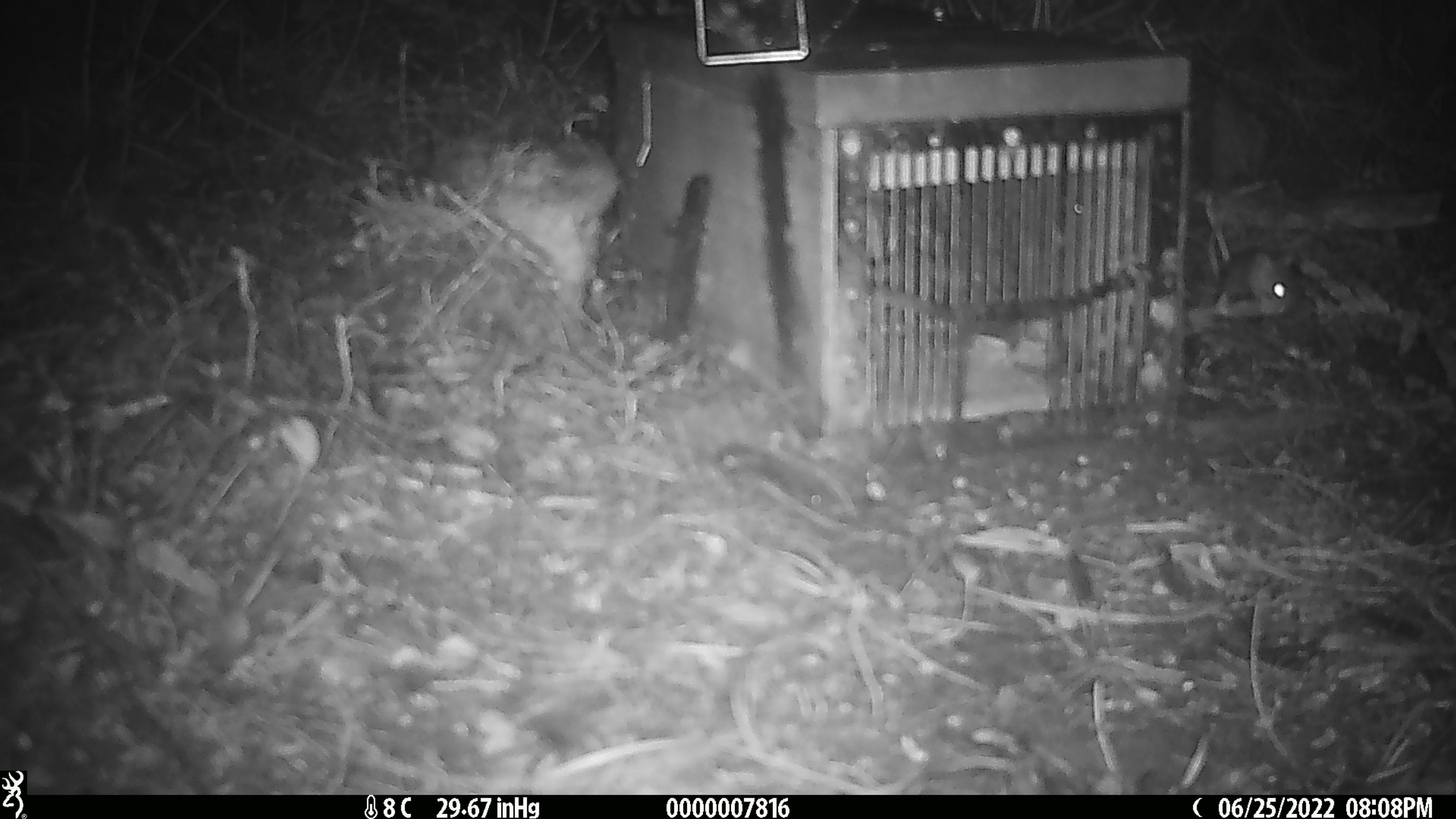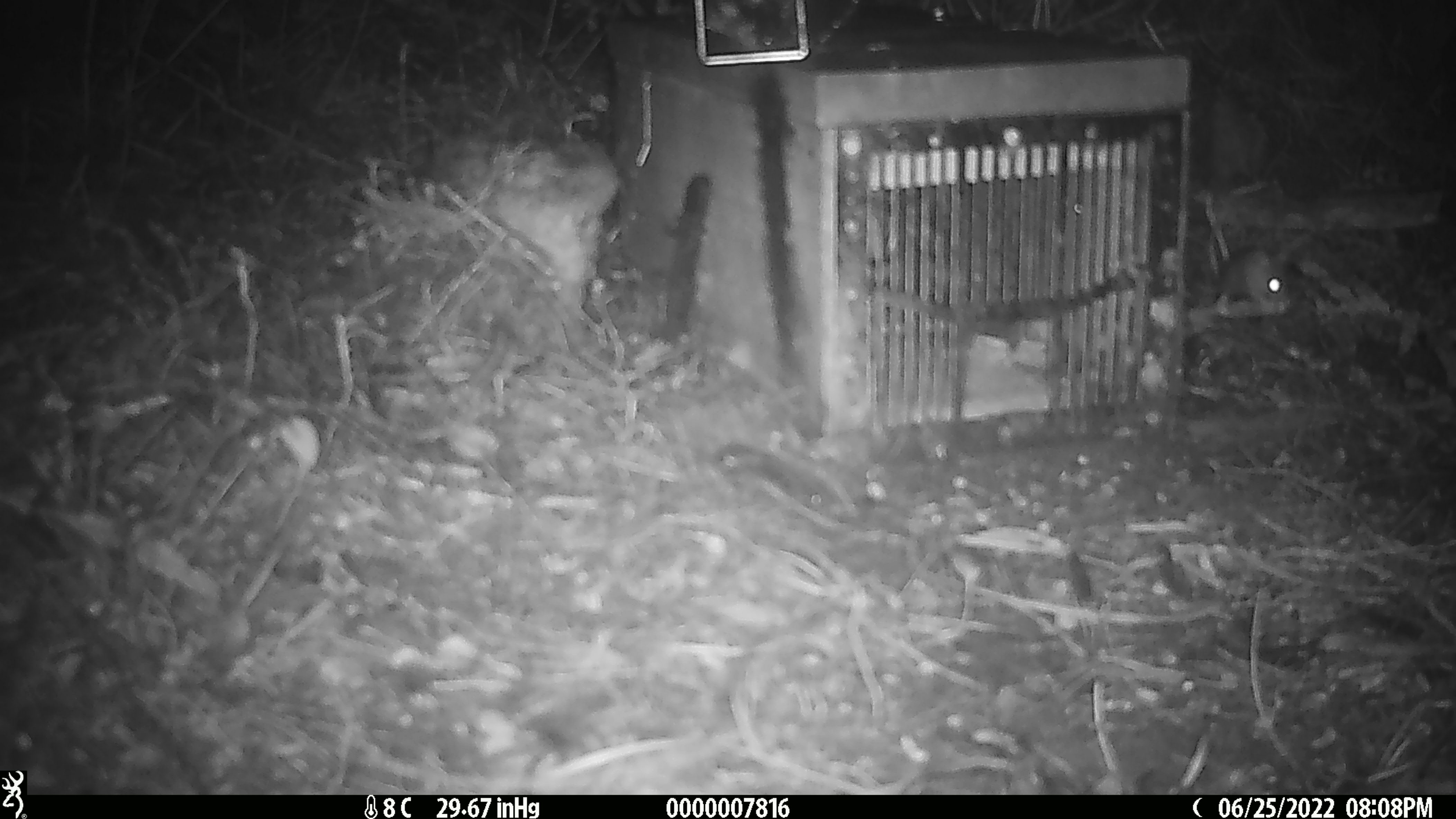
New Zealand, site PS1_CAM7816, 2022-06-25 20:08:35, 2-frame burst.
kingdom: Animalia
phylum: Chordata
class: Mammalia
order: Rodentia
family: Muridae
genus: Mus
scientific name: Mus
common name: mouse